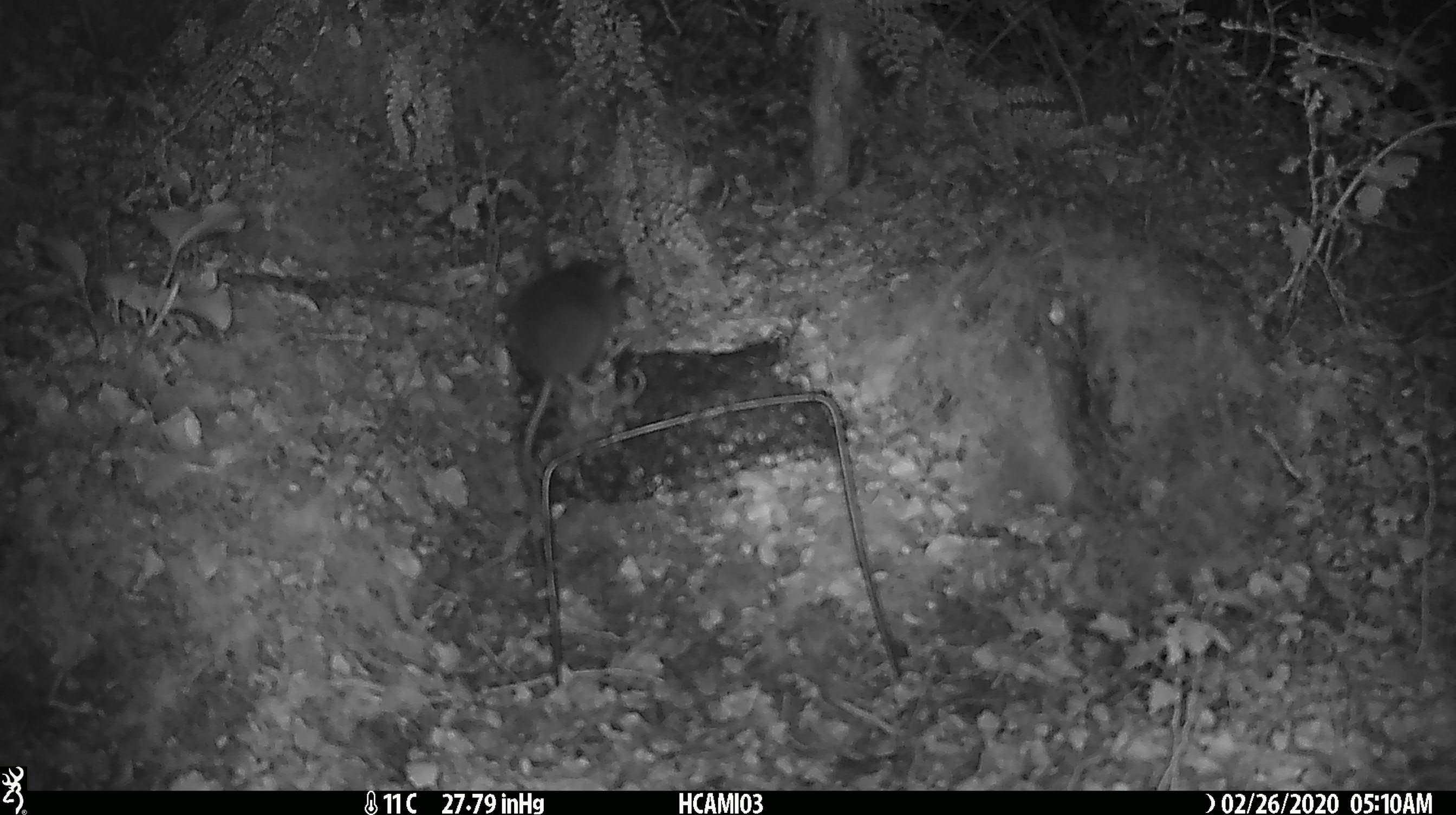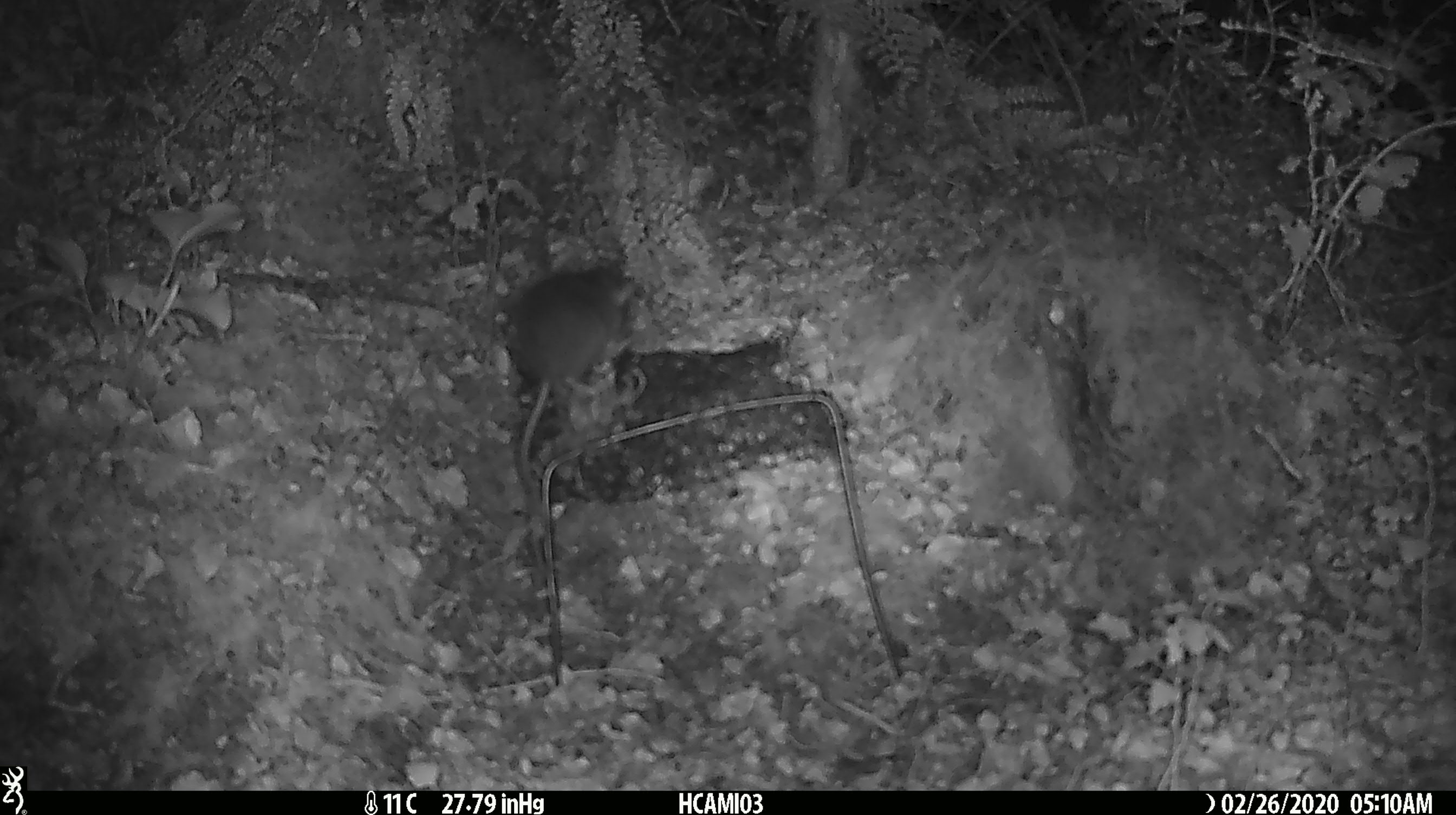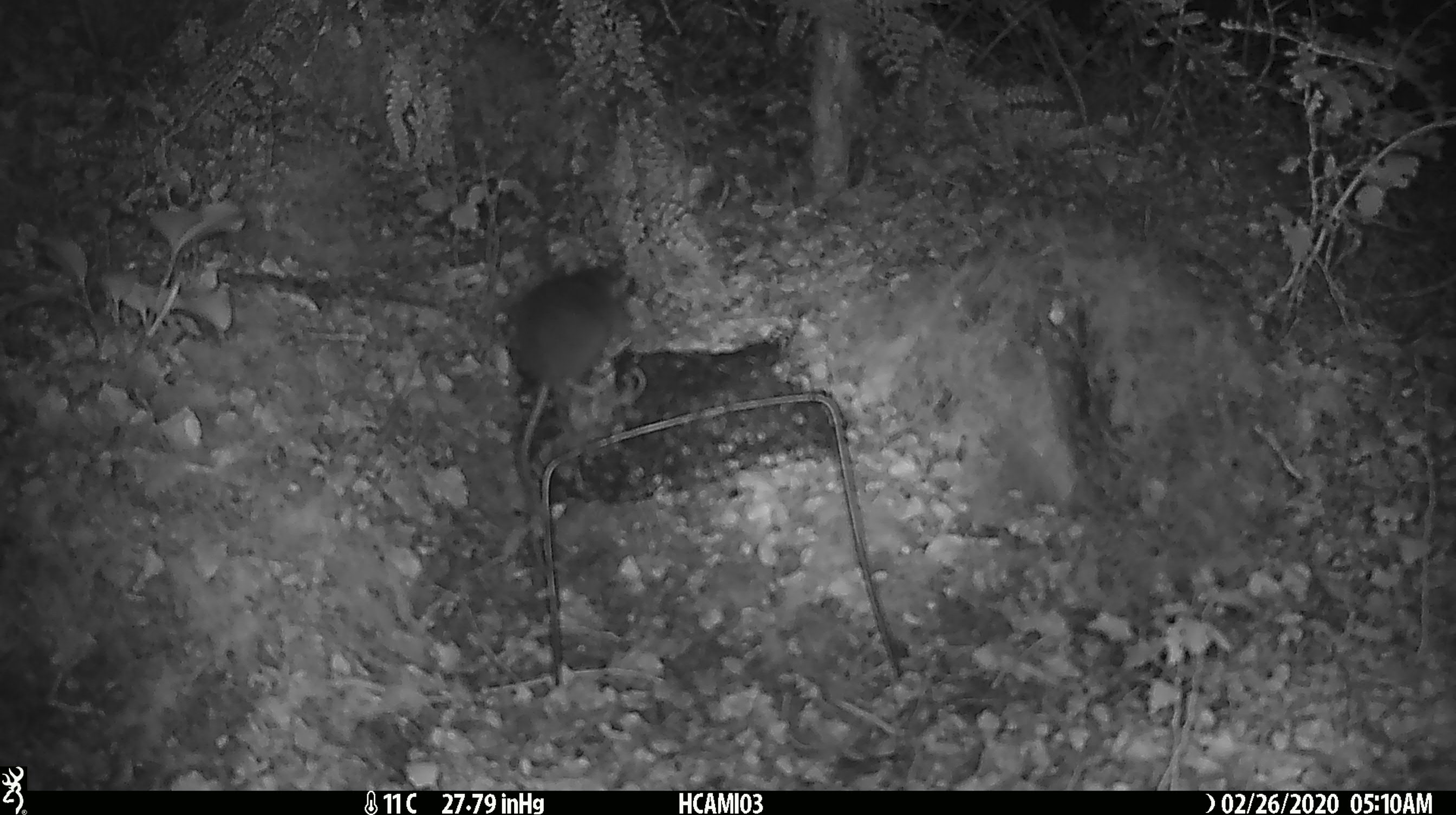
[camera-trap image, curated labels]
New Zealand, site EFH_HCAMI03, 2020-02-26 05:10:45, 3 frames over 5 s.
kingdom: Animalia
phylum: Chordata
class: Mammalia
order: Rodentia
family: Muridae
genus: Mus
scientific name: Mus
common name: mouse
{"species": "mouse (Mus)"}